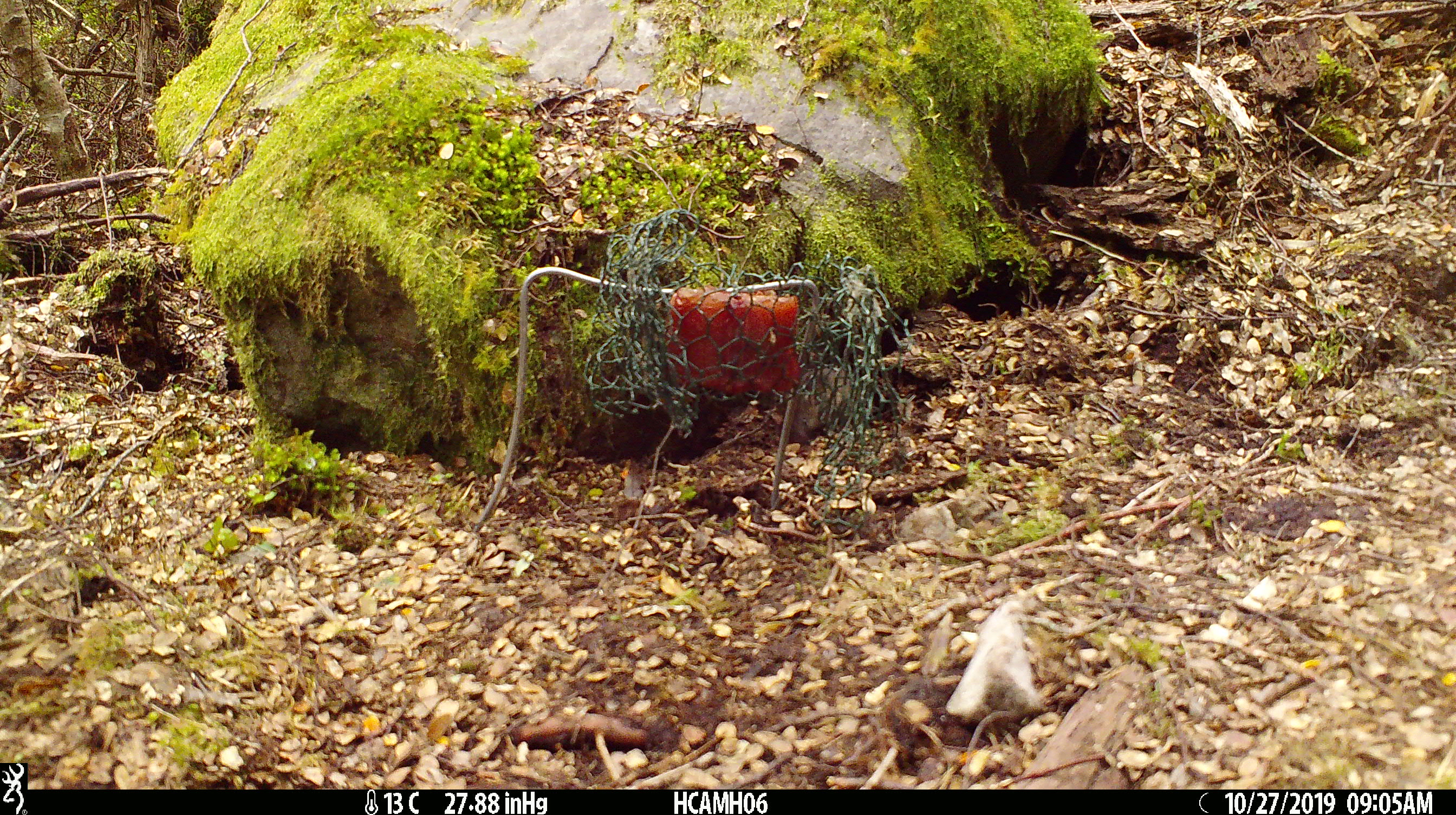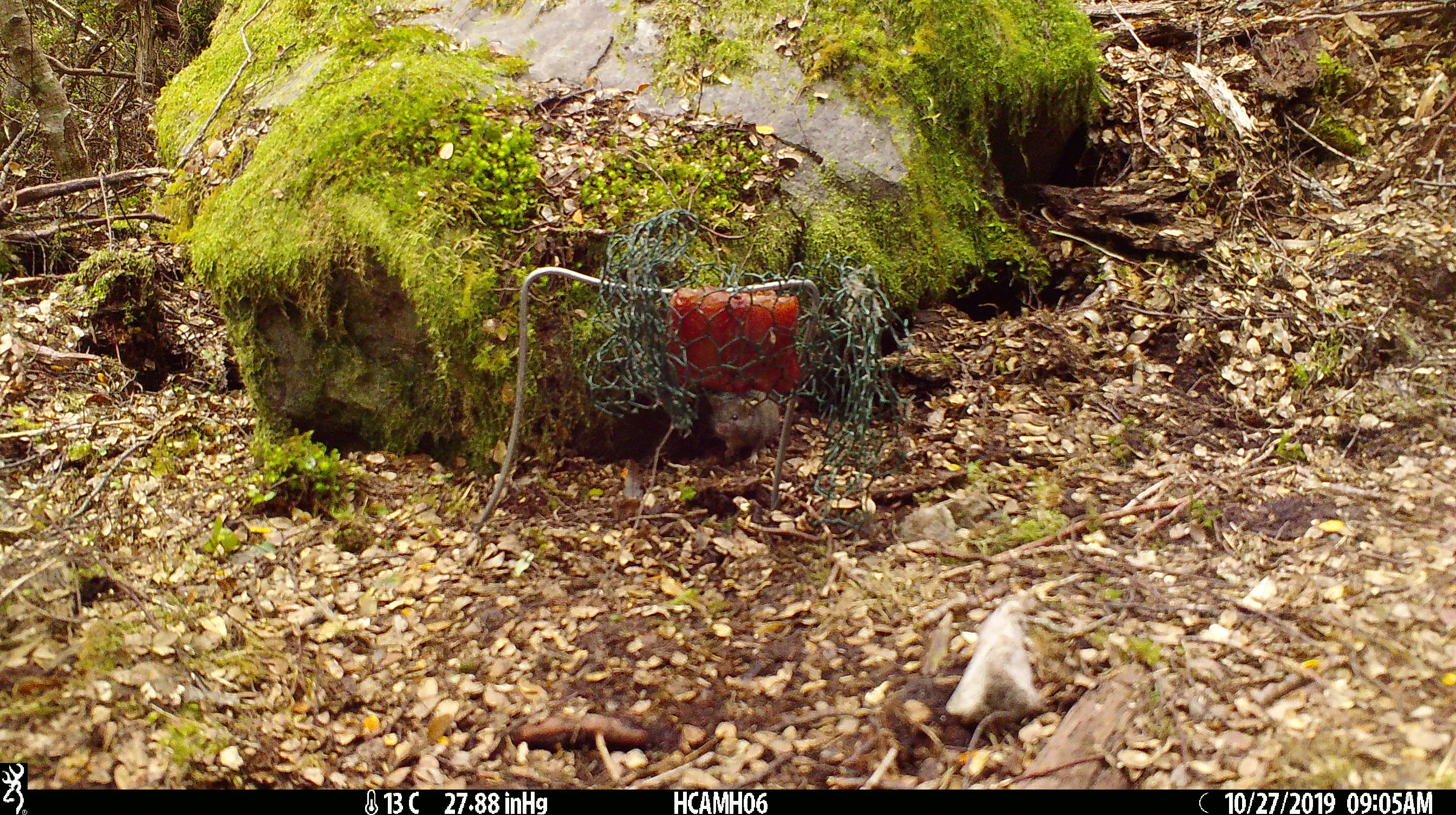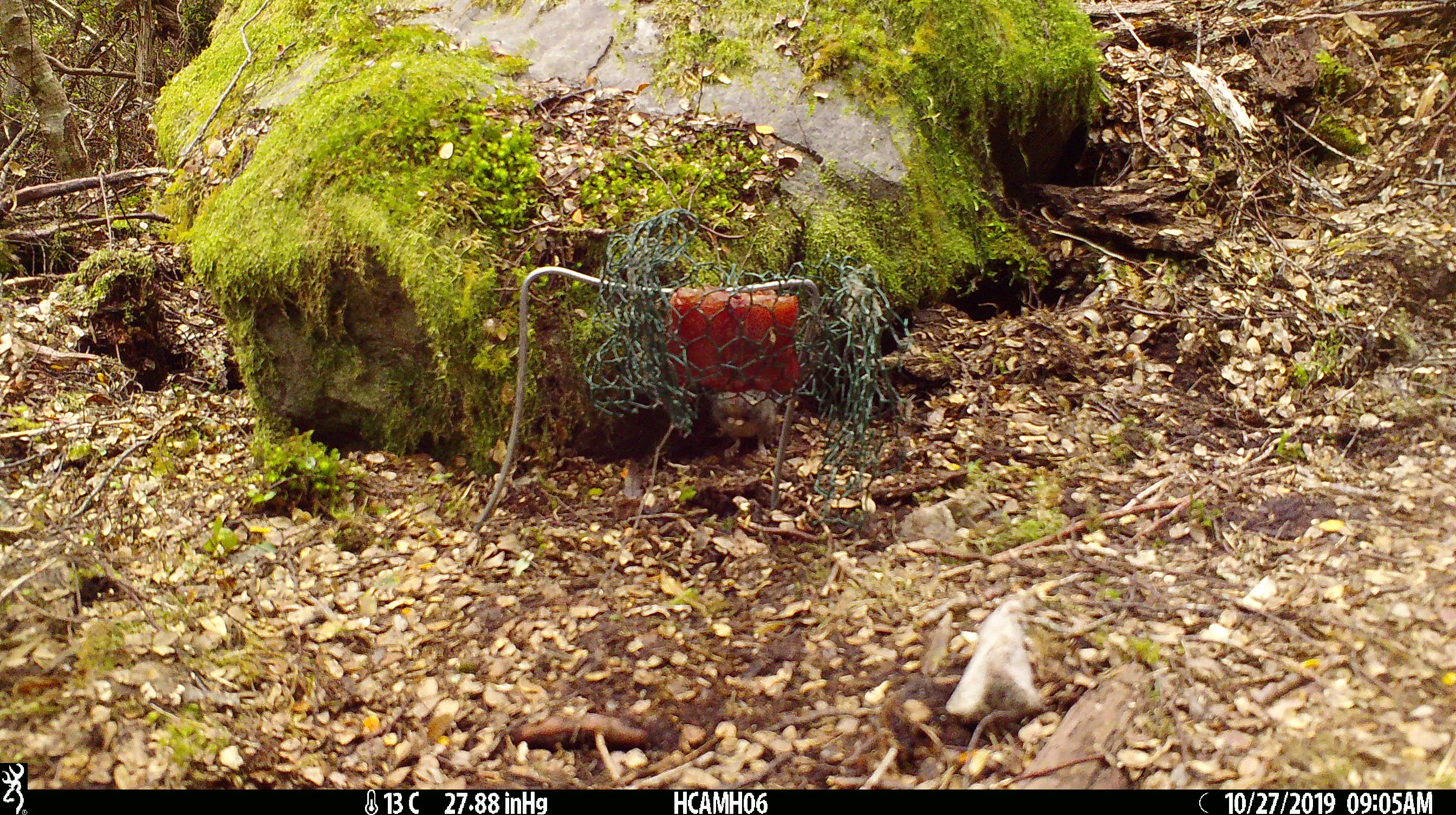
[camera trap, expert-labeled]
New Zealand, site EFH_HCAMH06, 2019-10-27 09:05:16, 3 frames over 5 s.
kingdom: Animalia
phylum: Chordata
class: Mammalia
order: Rodentia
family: Muridae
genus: Mus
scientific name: Mus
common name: mouse